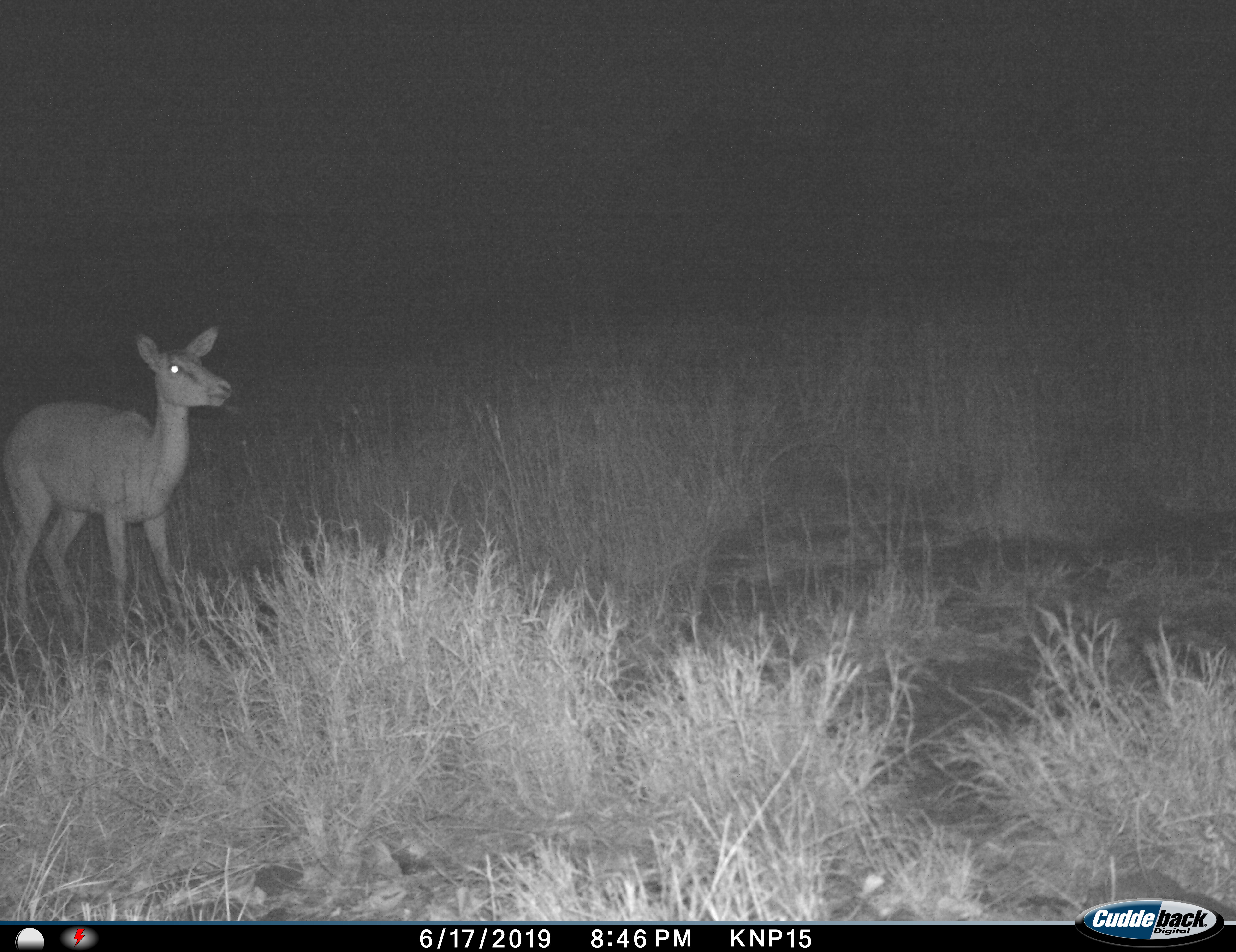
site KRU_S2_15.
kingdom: Animalia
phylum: Chordata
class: Mammalia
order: Artiodactyla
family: Bovidae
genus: Aepyceros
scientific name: Aepyceros melampus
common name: impala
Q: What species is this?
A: Impala (Aepyceros melampus).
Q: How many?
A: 1.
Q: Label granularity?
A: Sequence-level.